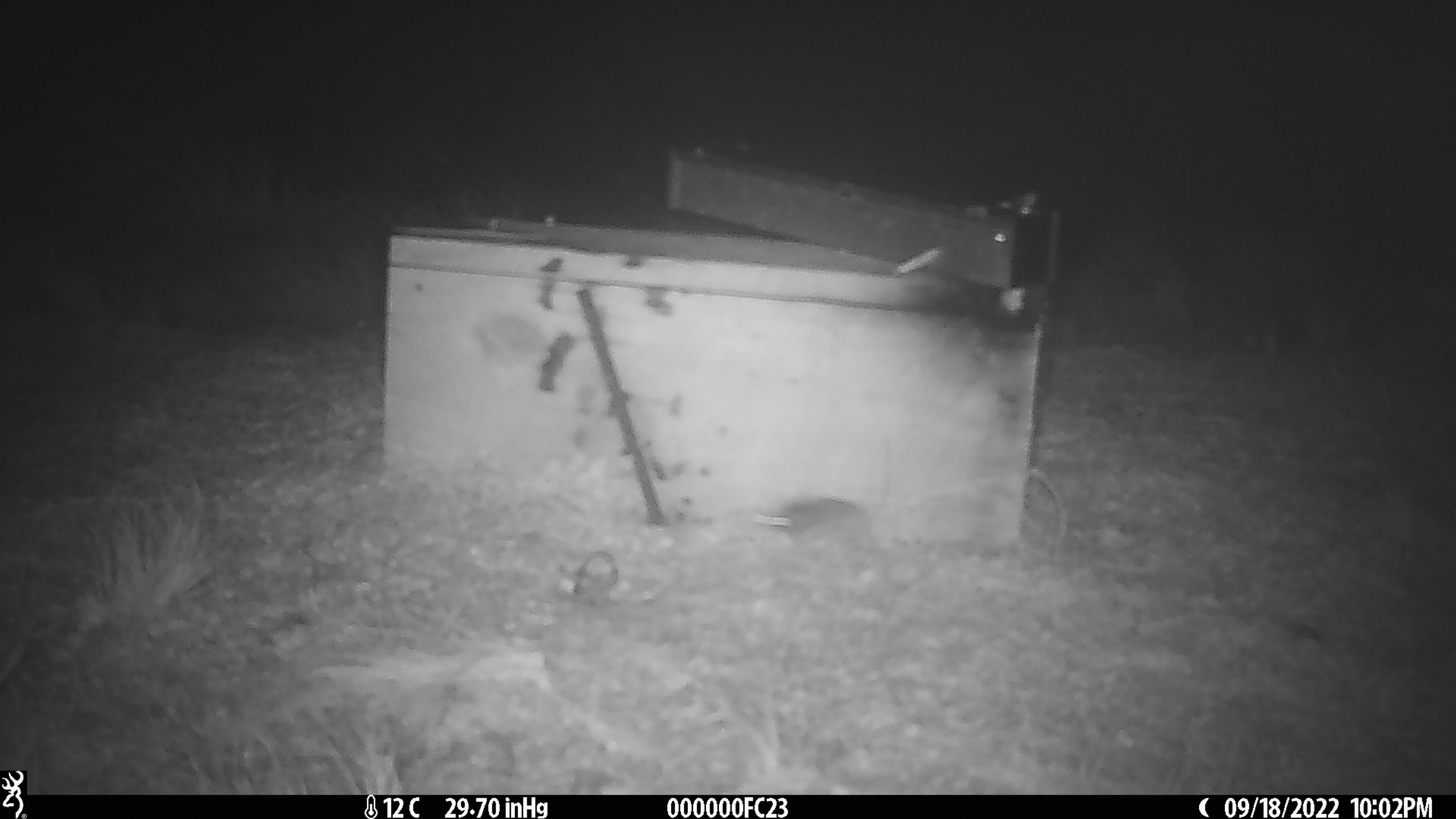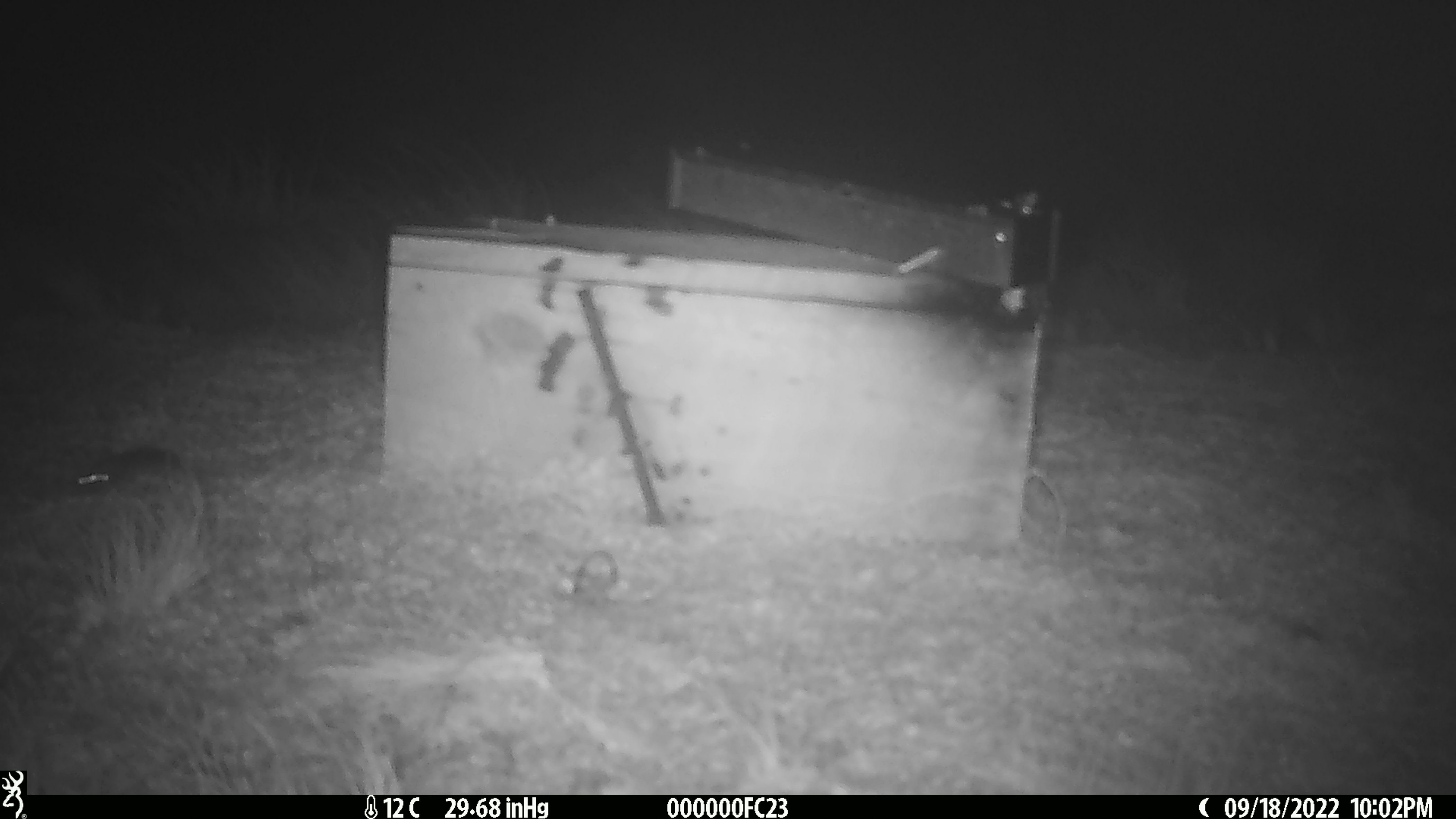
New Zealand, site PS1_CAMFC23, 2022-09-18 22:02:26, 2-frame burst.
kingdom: Animalia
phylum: Chordata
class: Mammalia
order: Rodentia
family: Muridae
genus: Mus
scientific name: Mus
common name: mouse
Mouse (Mus).